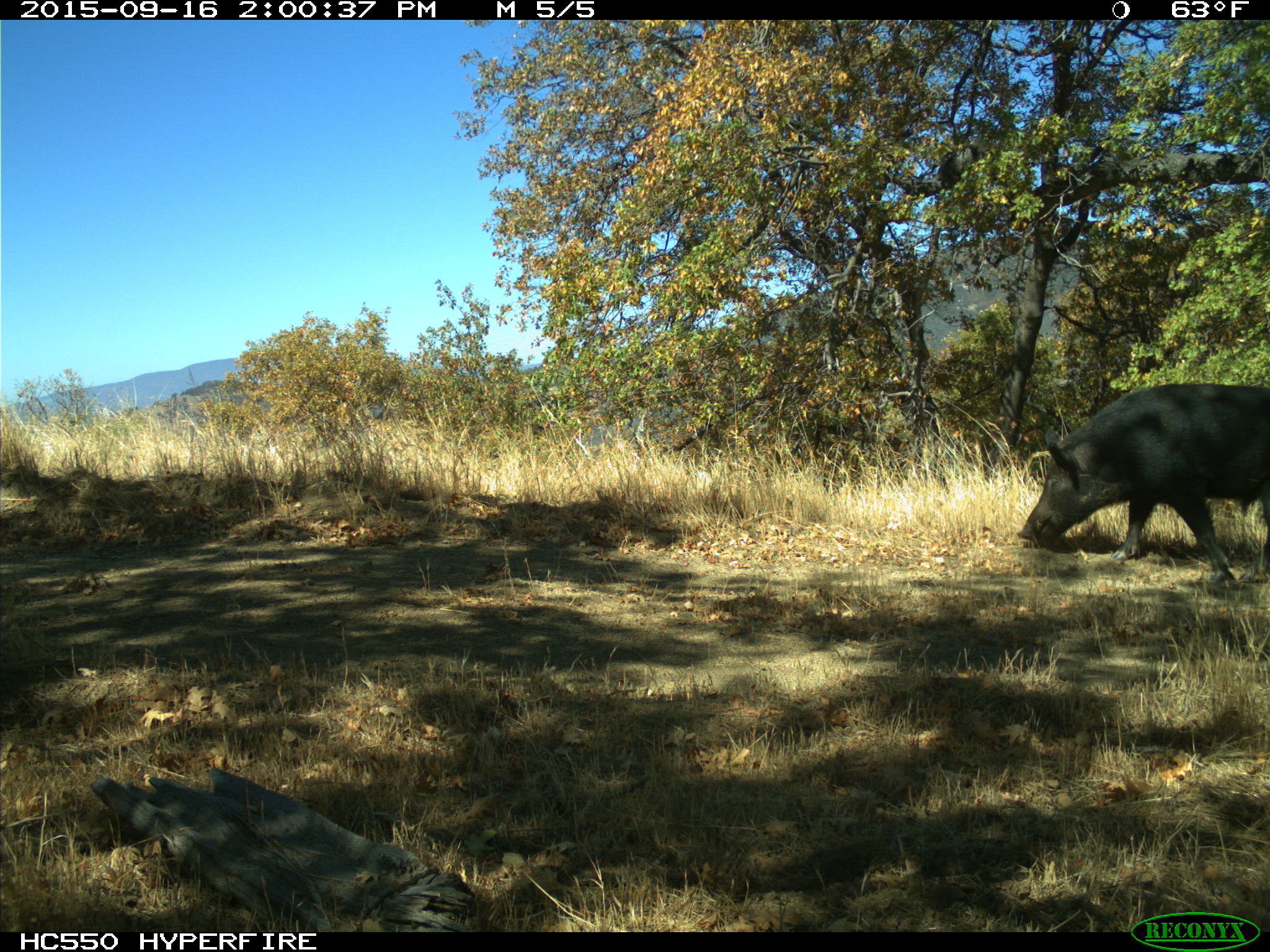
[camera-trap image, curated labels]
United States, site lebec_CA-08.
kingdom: Animalia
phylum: Chordata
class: Mammalia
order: Artiodactyla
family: Suidae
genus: Sus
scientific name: Sus scrofa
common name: wild boar